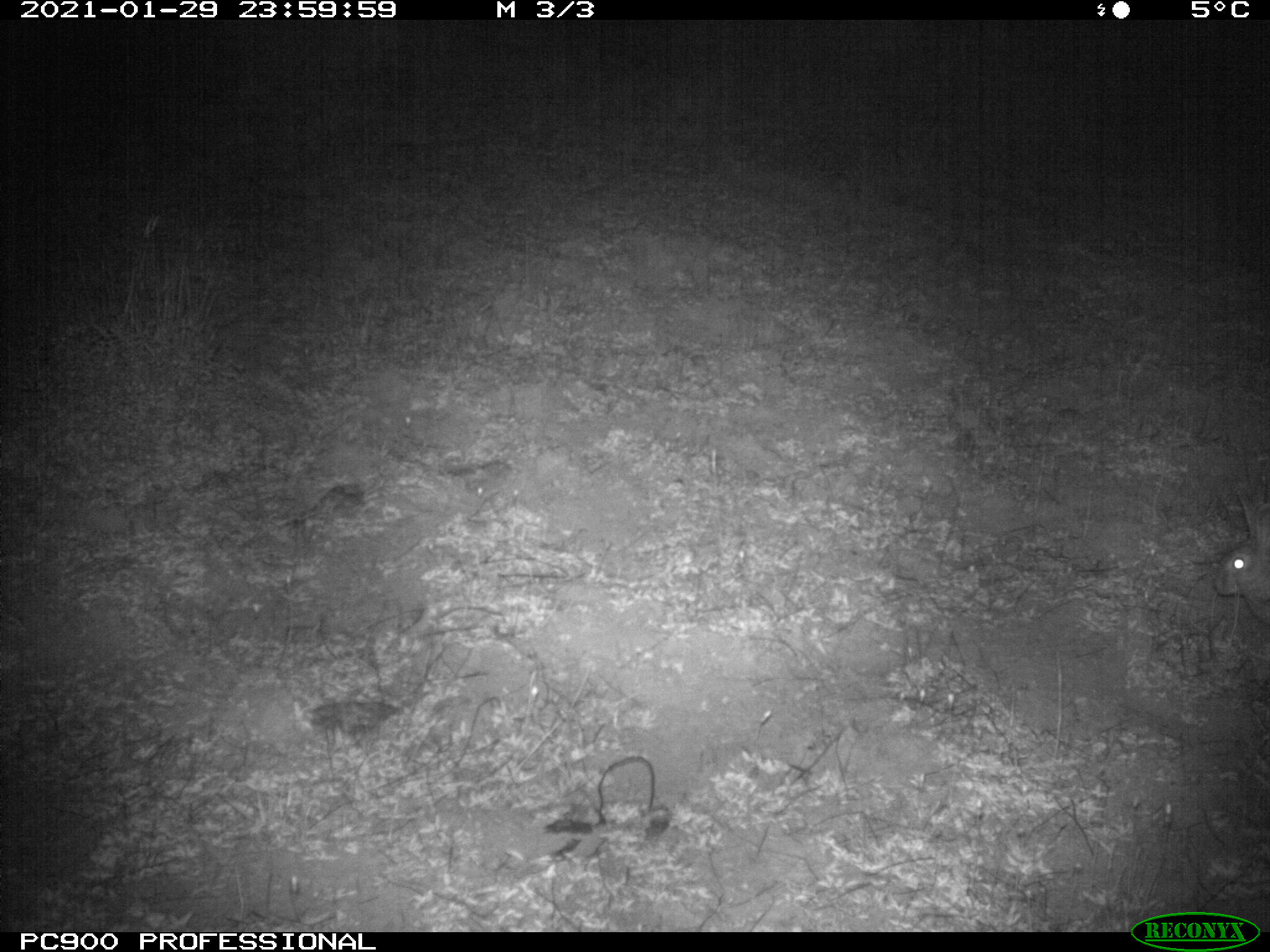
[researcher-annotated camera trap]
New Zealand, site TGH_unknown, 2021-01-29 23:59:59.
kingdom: Animalia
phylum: Chordata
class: Mammalia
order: Lagomorpha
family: Leporidae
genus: Oryctolagus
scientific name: Oryctolagus cuniculus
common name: european rabbit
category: rabbit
Rabbit (european rabbit) (Oryctolagus cuniculus).